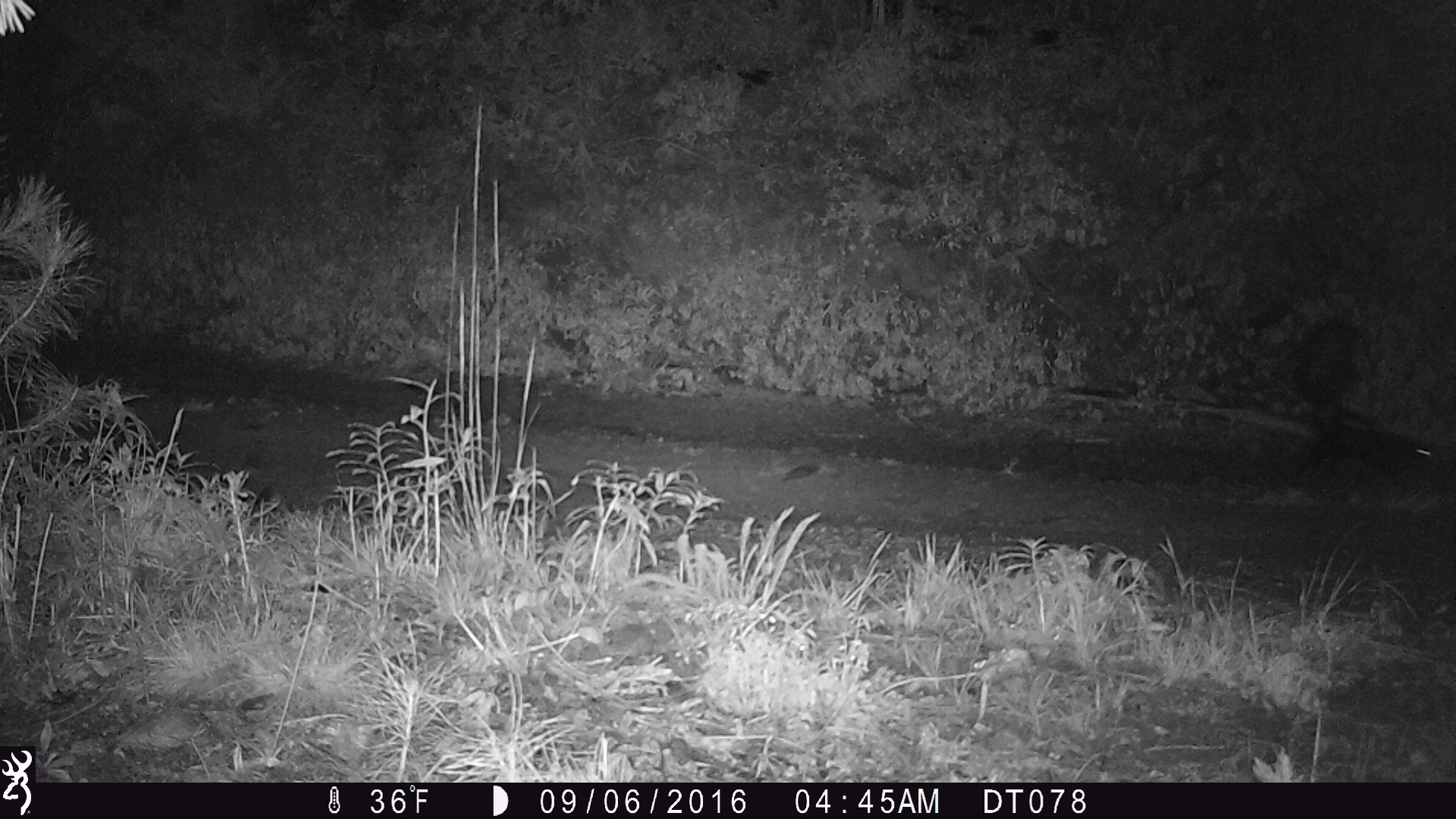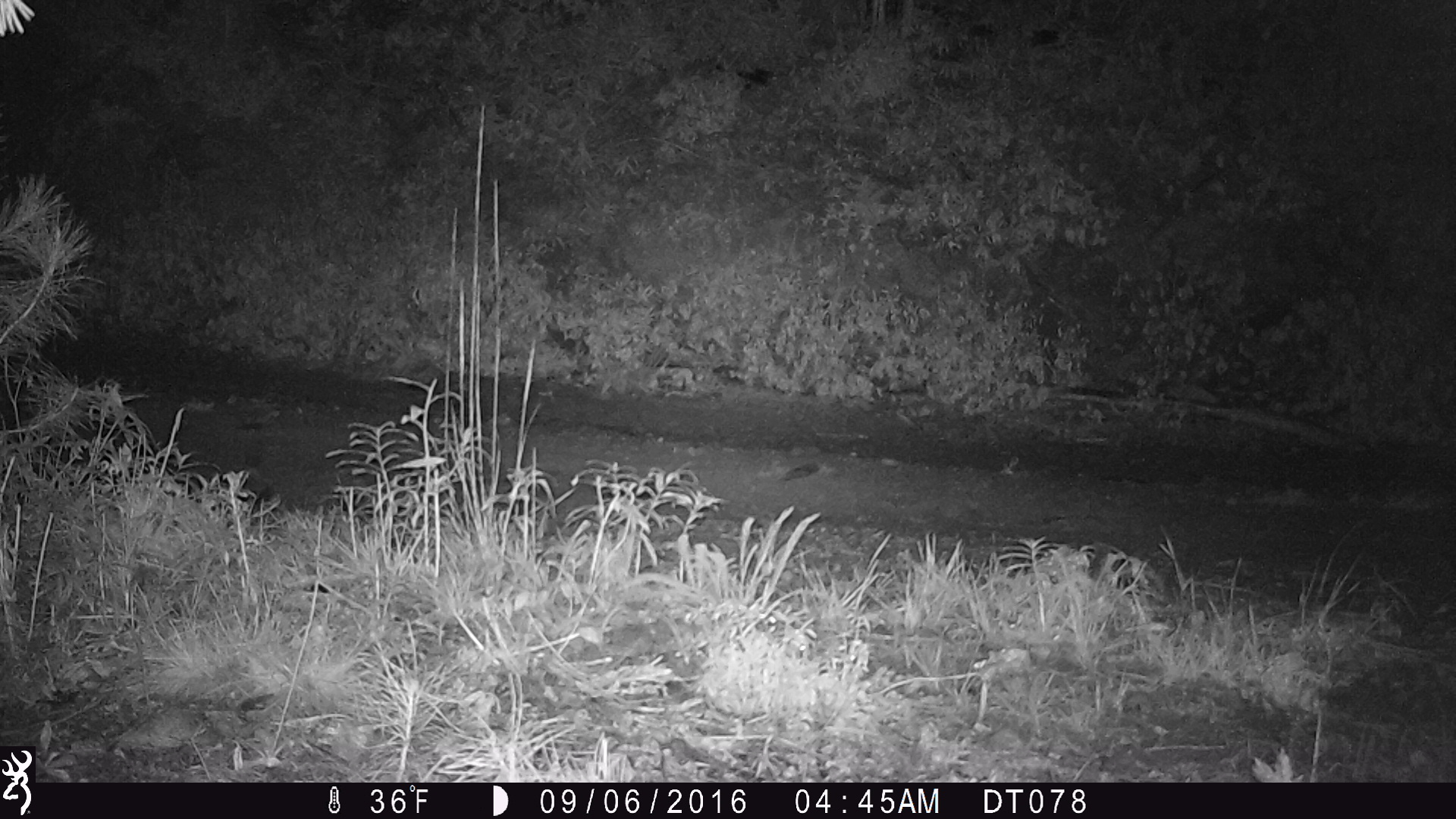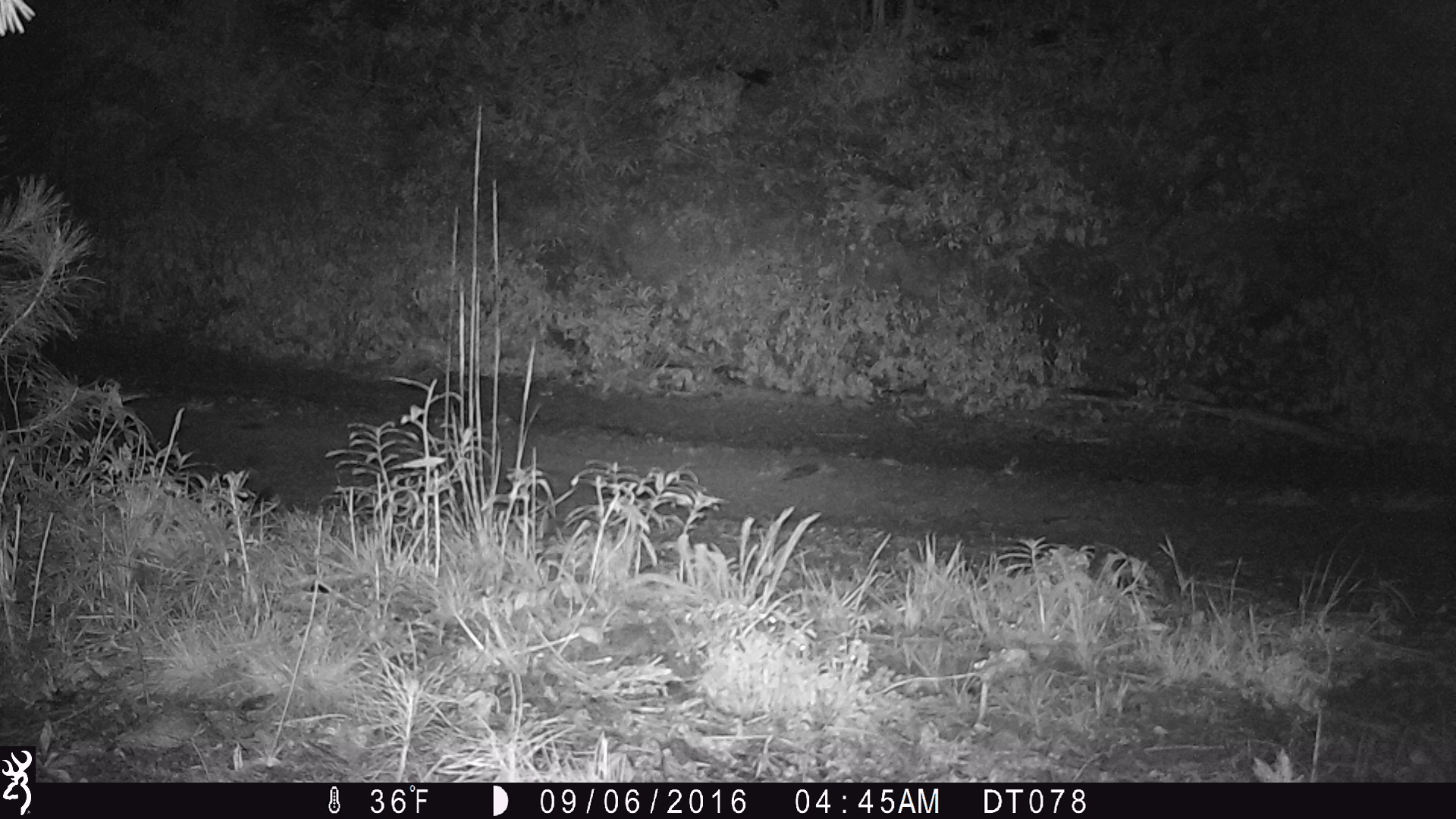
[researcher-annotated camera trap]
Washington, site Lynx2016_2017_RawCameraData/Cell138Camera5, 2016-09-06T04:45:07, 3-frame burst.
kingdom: Animalia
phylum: Chordata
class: Mammalia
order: Carnivora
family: Mephitidae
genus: Mephitis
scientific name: Mephitis mephitis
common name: striped skunk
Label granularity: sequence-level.